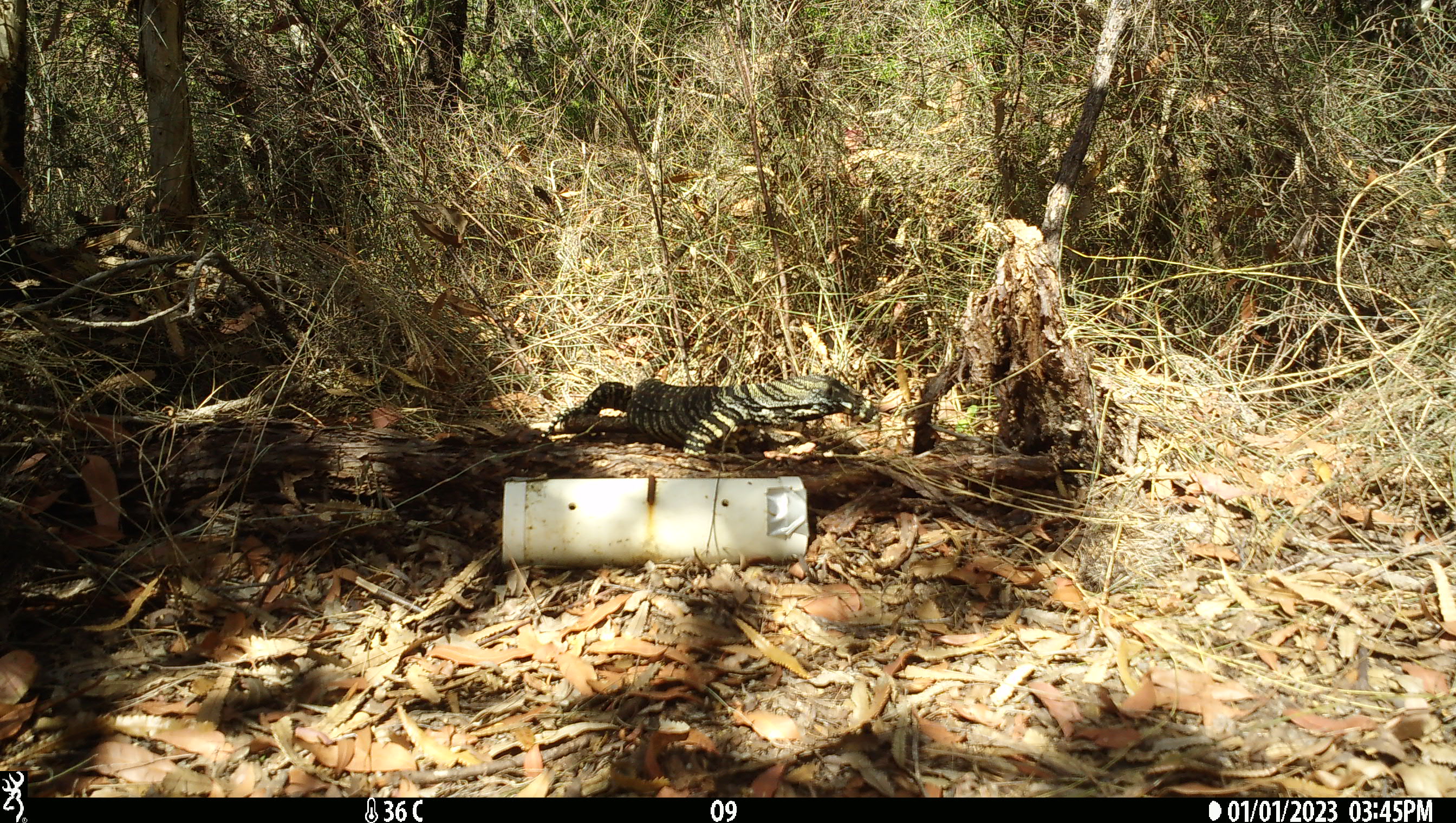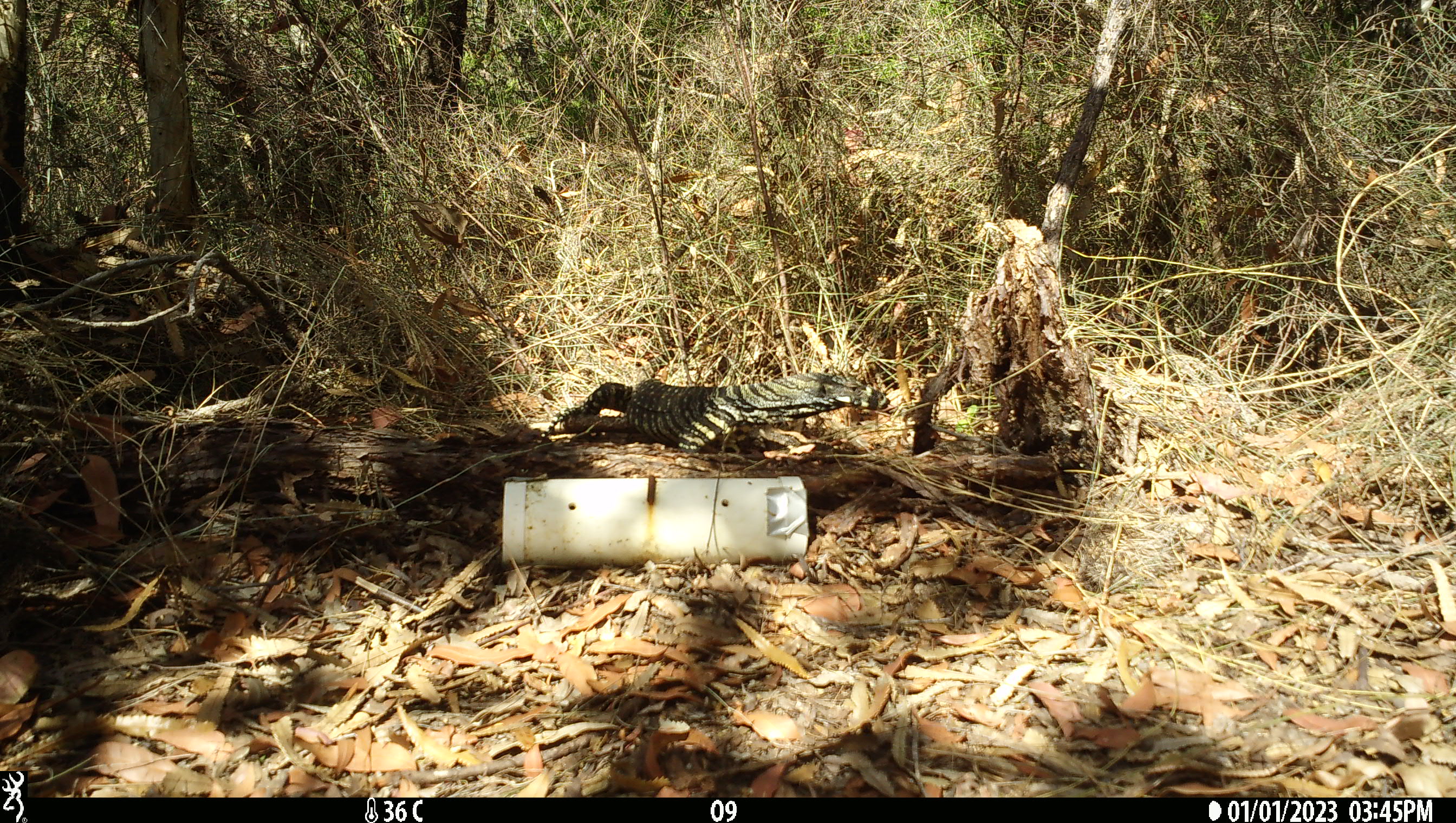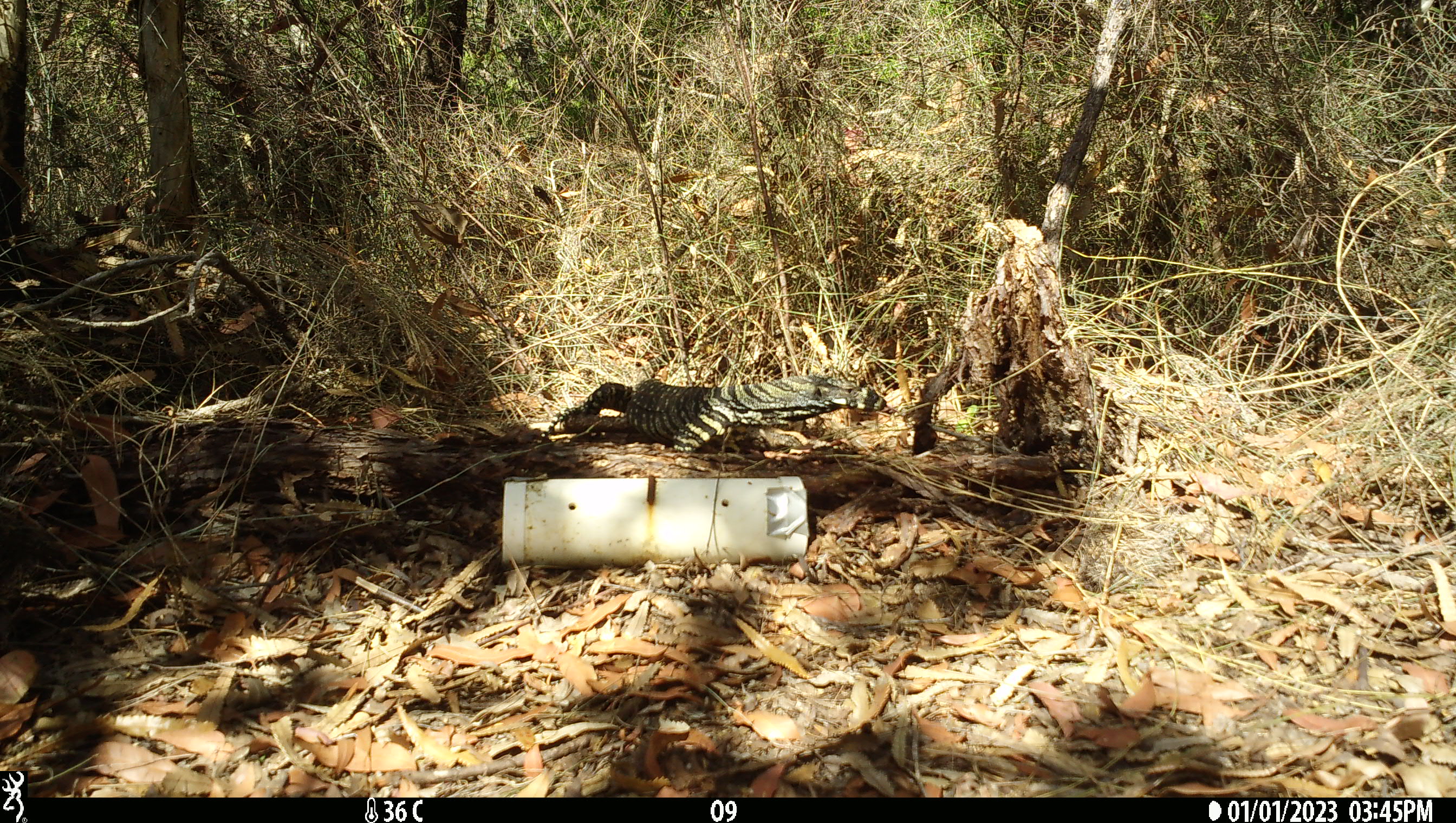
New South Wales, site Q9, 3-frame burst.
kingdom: Animalia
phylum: Chordata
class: Reptilia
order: Squamata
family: Varanidae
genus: Varanus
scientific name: Varanus varius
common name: lace monitor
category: goanna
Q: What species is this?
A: Goanna (lace monitor) (Varanus varius).